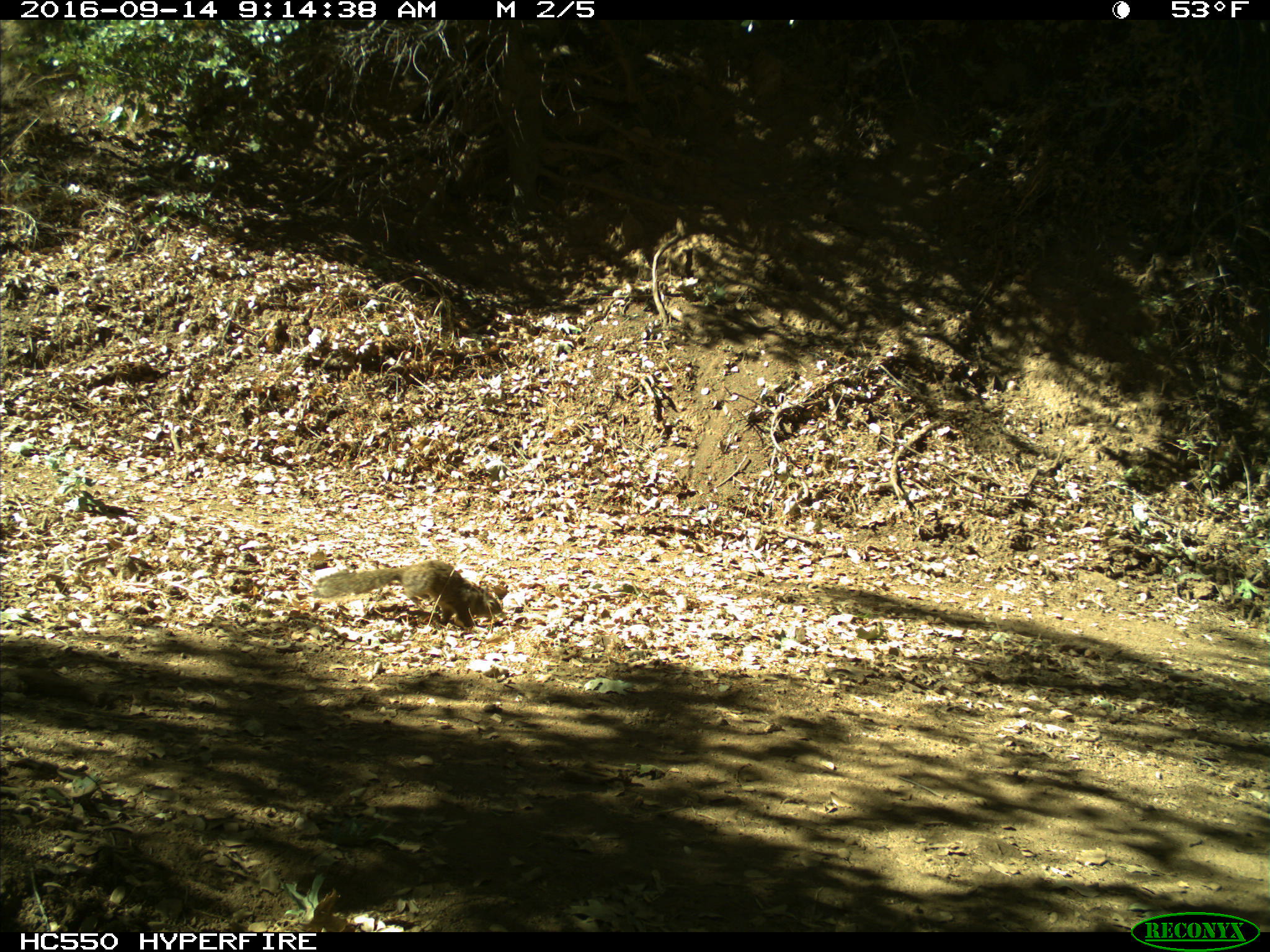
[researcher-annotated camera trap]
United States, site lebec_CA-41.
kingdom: Animalia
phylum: Chordata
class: Mammalia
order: Rodentia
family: Sciuridae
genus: Otospermophilus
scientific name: Otospermophilus beecheyi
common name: california ground squirrel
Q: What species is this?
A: Otospermophilus beecheyi (california ground squirrel).